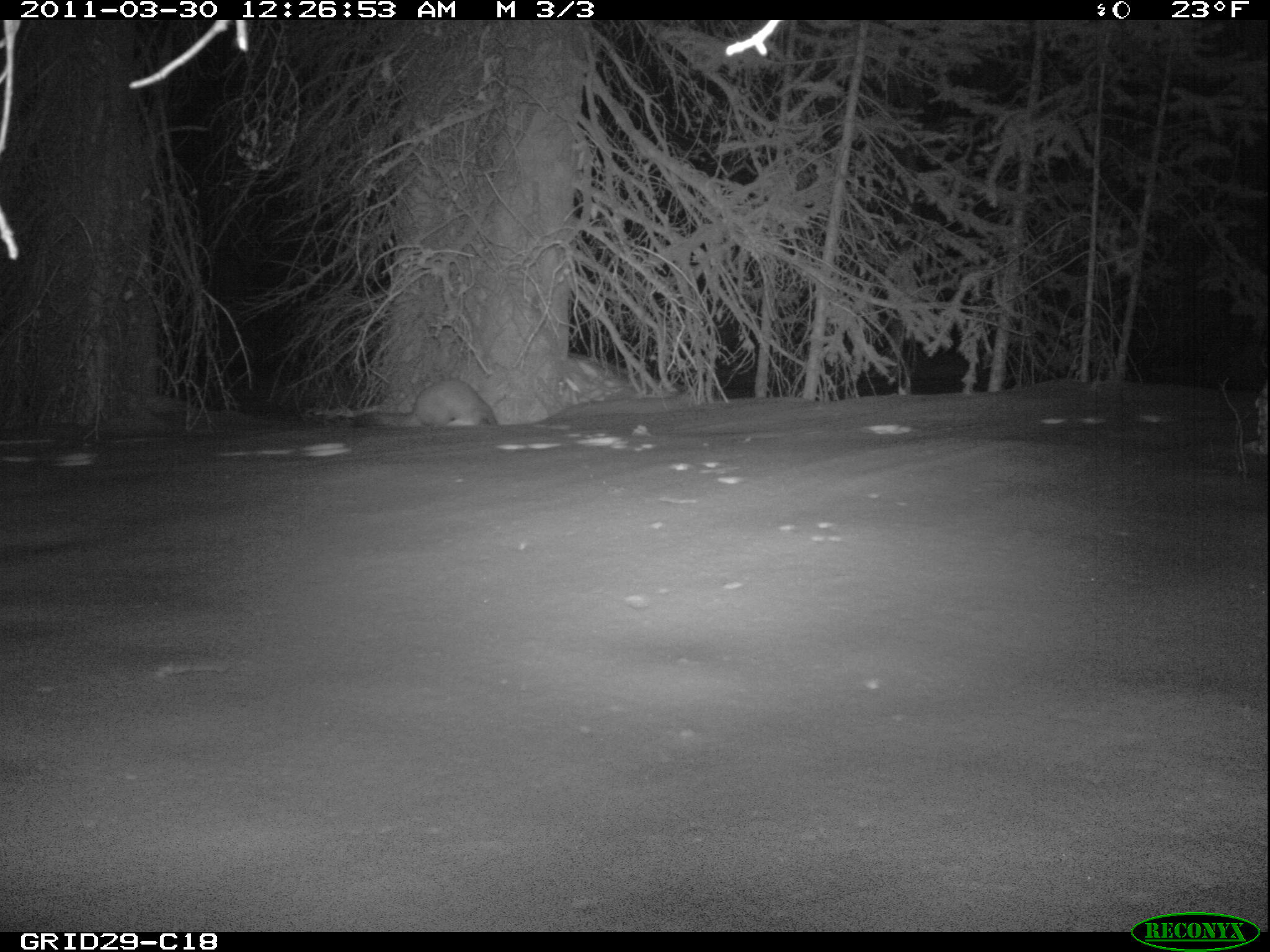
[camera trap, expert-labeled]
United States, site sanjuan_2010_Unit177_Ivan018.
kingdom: Animalia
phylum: Chordata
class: Mammalia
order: Carnivora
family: Mustelidae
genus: Martes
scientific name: Martes americana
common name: american marten